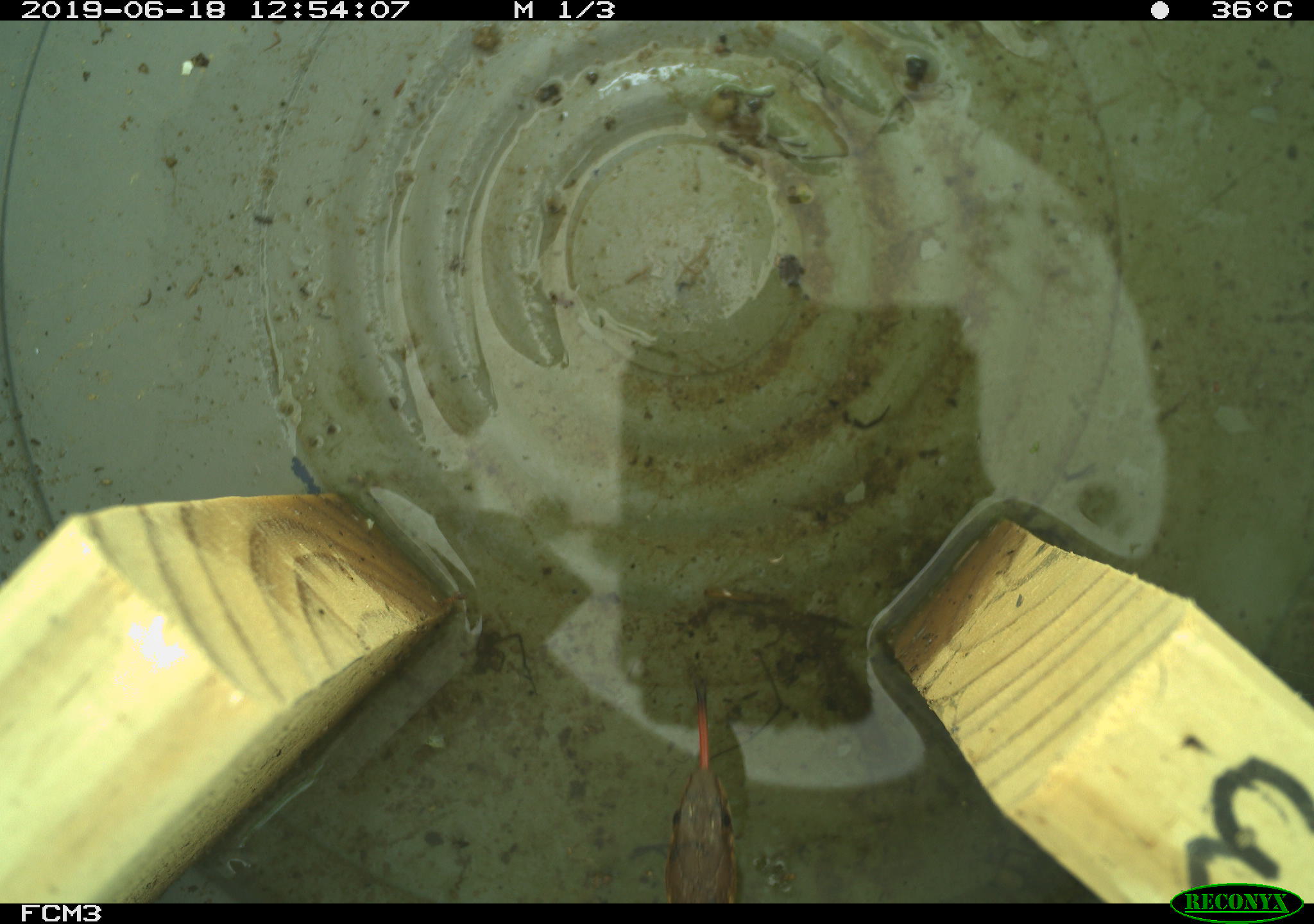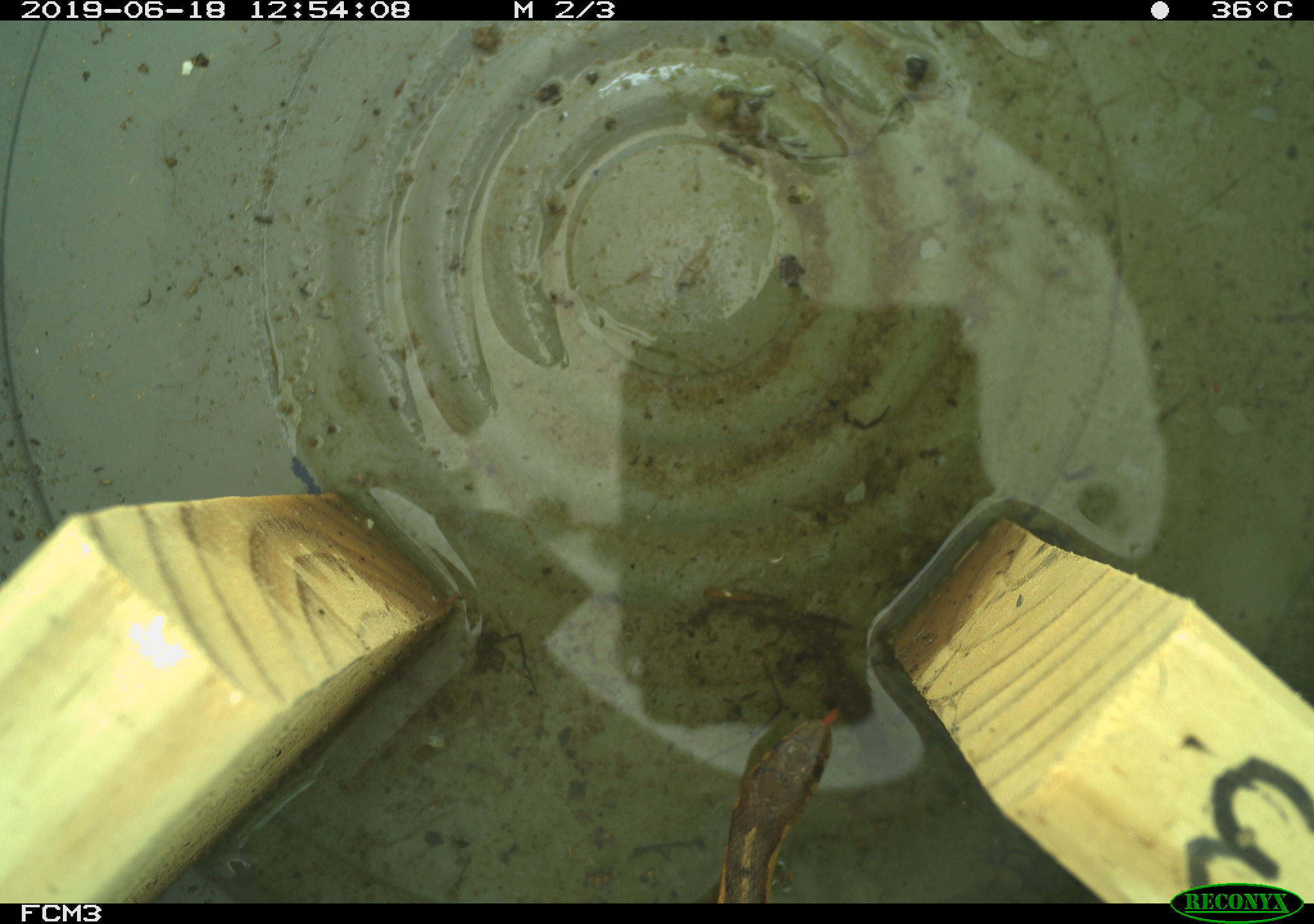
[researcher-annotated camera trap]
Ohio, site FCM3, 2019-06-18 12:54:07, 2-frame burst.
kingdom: Animalia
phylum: Chordata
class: Reptilia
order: Squamata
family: Colubridae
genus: Thamnophis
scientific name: Thamnophis sirtalis sirtalis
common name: eastern gartersnake